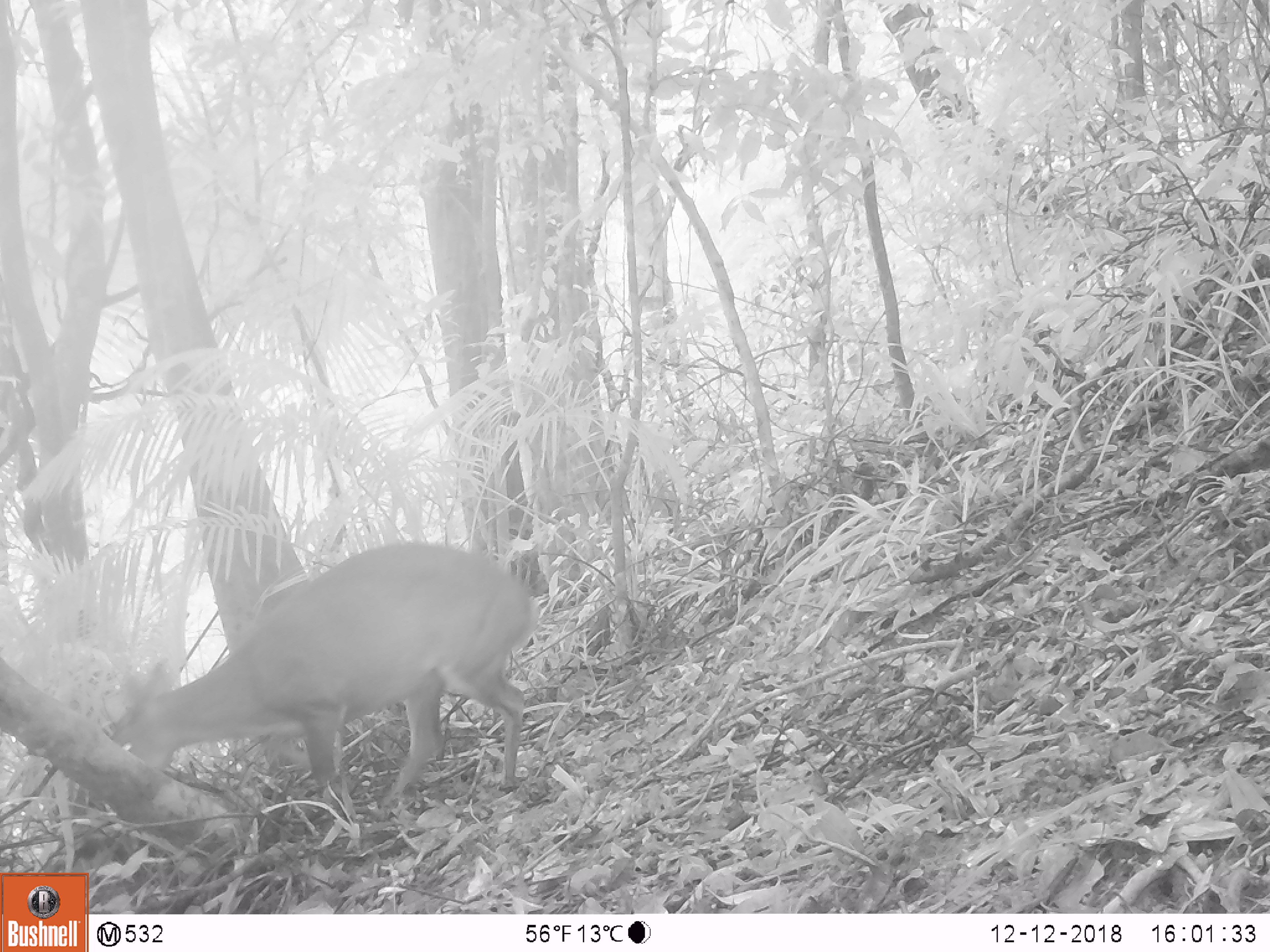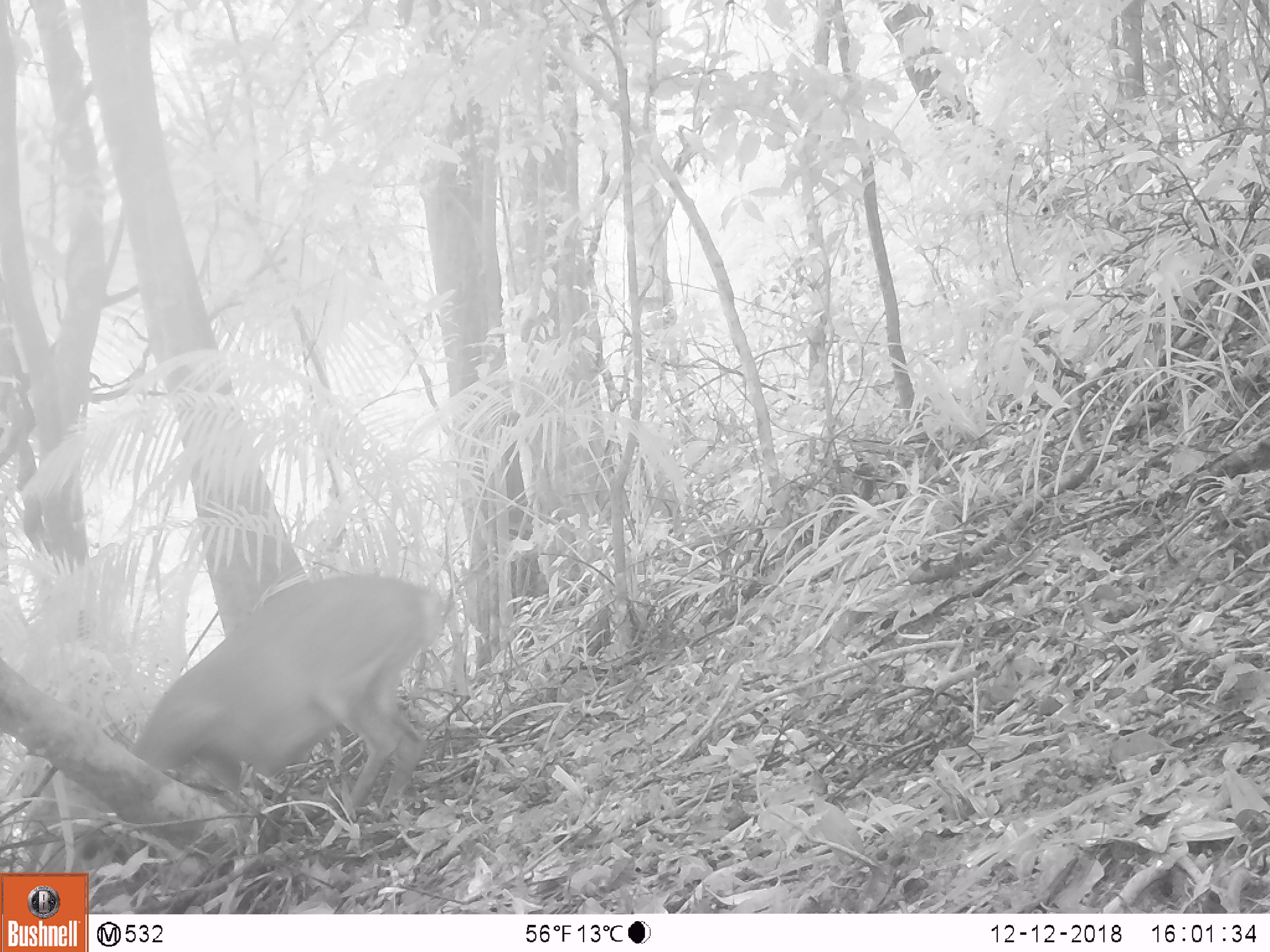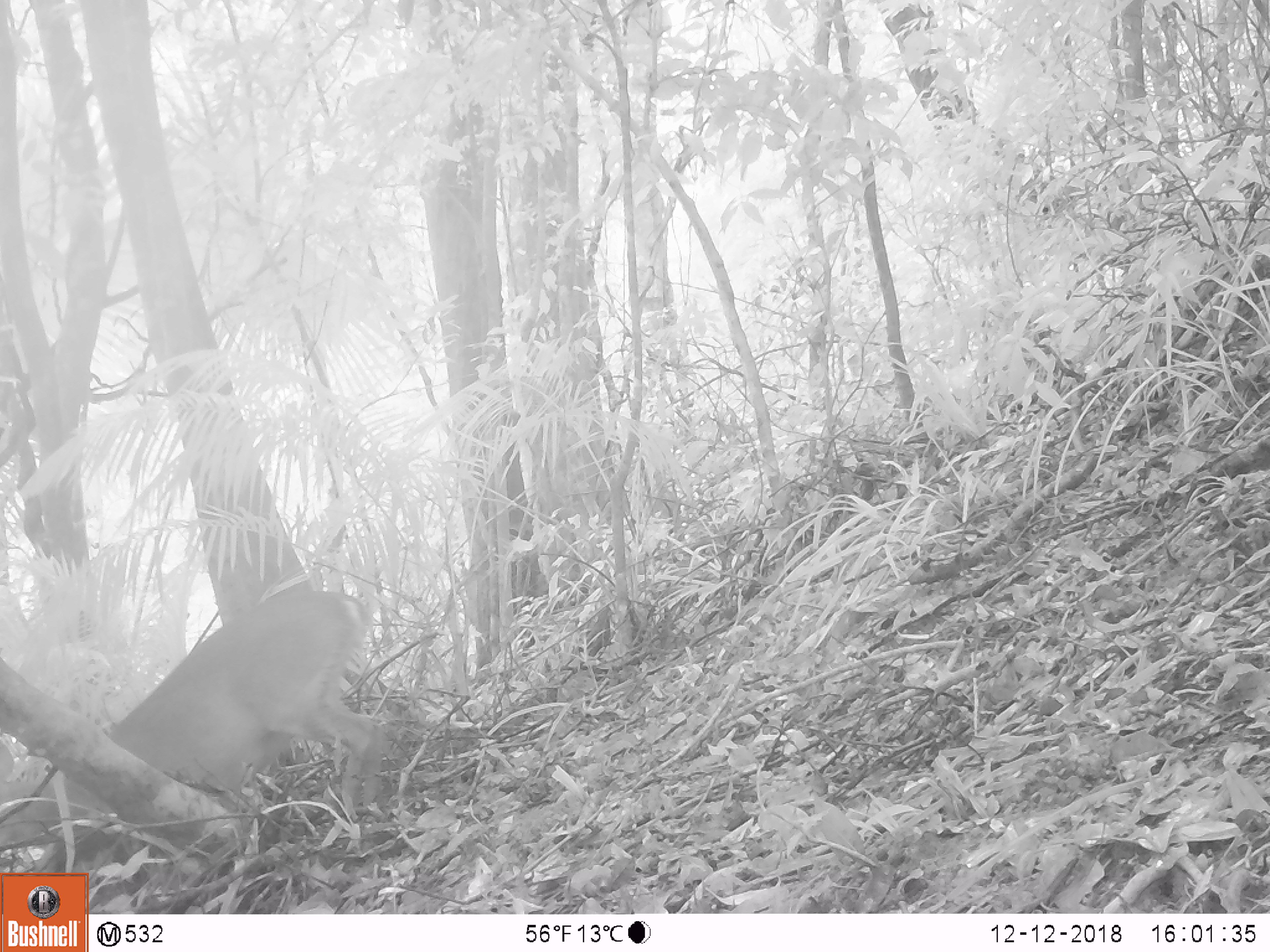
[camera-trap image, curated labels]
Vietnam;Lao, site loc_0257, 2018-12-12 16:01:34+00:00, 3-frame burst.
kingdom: Animalia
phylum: Chordata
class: Mammalia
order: Artiodactyla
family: Cervidae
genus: Muntiacus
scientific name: Muntiacus vuquangensis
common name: large-antlered muntjac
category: large antlered muntjac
Large antlered muntjac (large-antlered muntjac) (Muntiacus vuquangensis). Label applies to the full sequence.